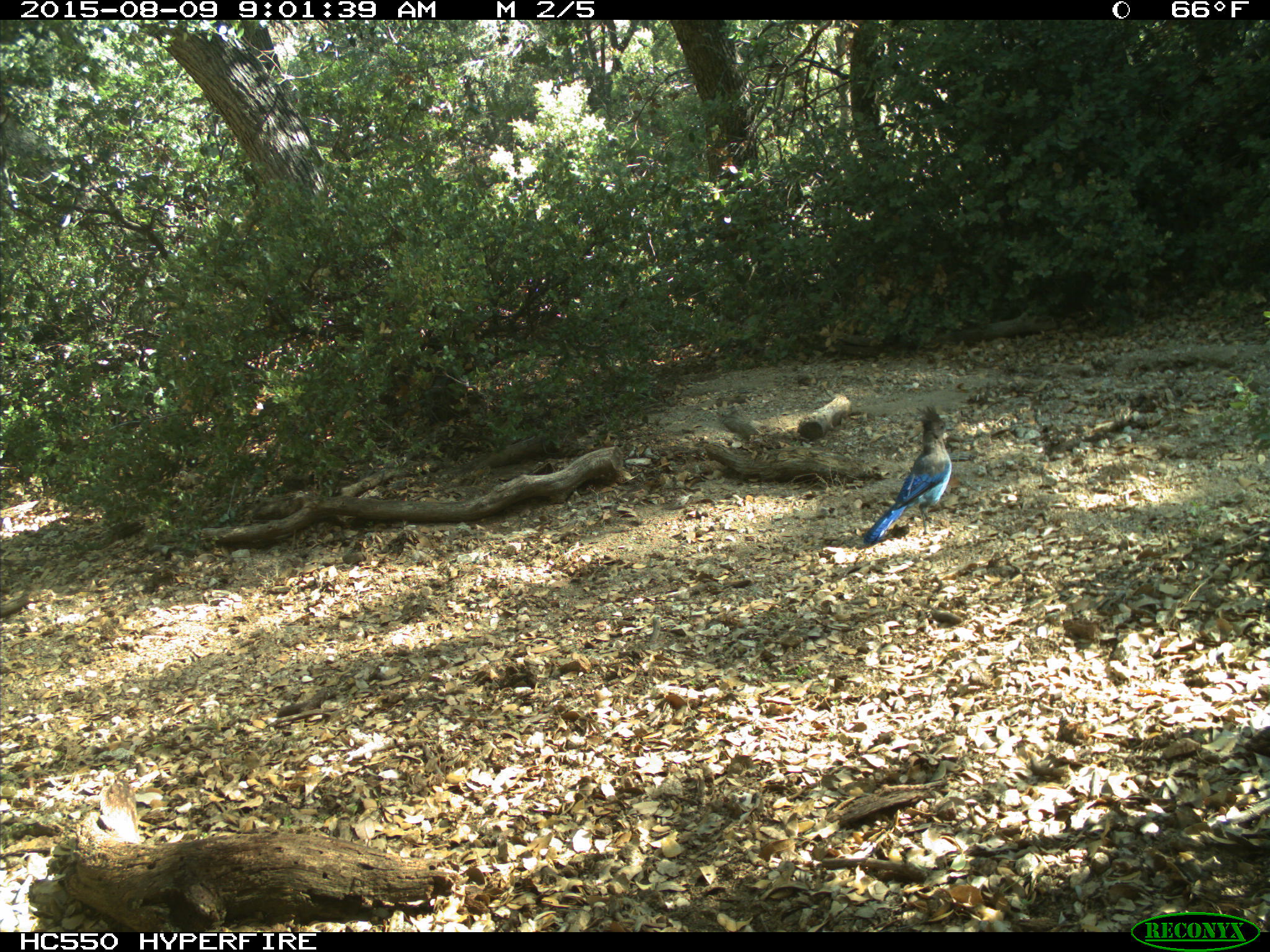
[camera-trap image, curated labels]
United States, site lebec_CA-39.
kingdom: Animalia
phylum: Chordata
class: Aves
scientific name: Aves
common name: birds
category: unidentified bird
Unidentified bird (birds) (Aves).